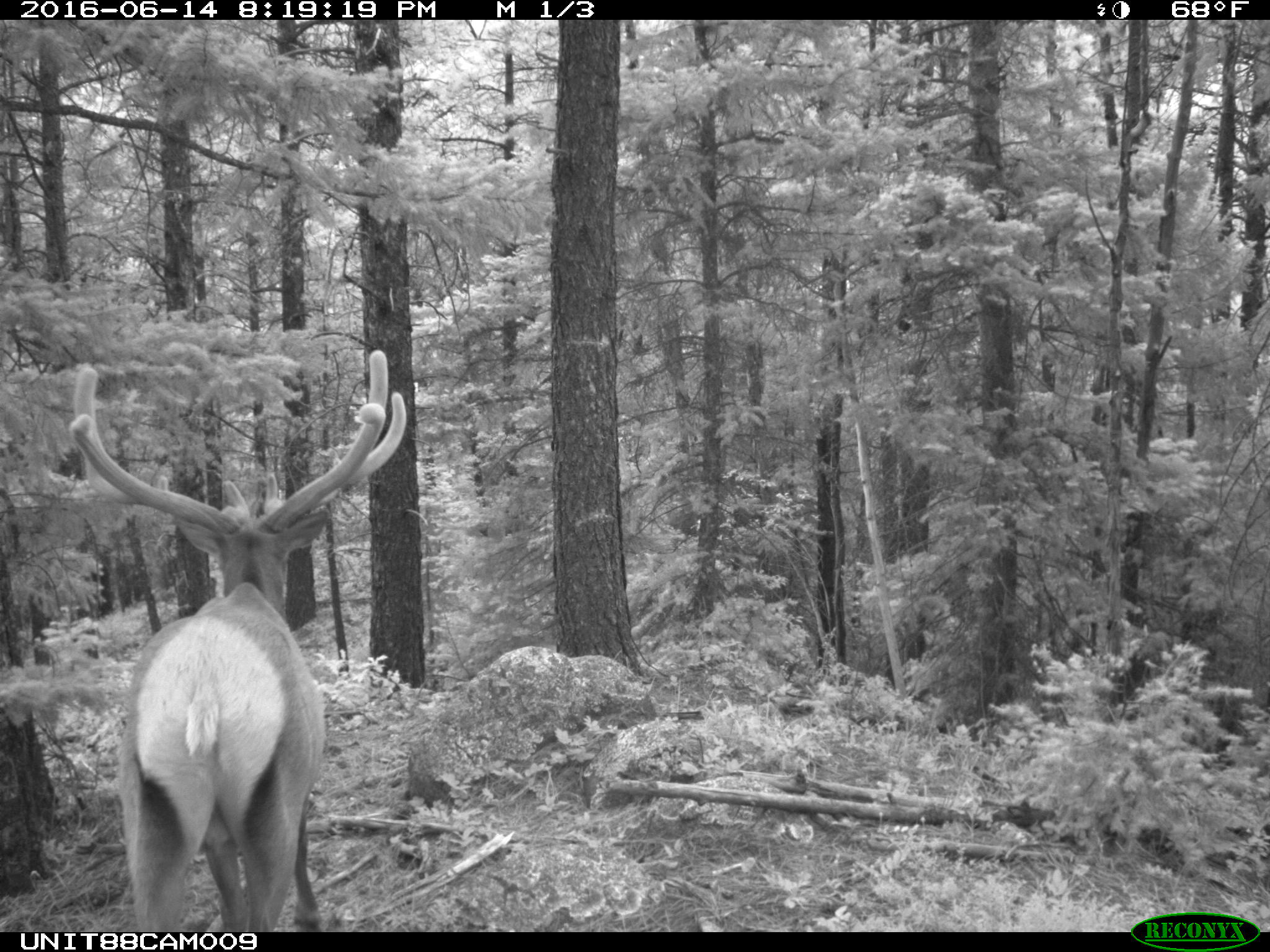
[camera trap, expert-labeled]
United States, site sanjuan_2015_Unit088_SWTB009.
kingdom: Animalia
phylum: Chordata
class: Mammalia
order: Artiodactyla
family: Cervidae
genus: Cervus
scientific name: Cervus elaphus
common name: red deer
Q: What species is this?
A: Cervus elaphus (red deer).